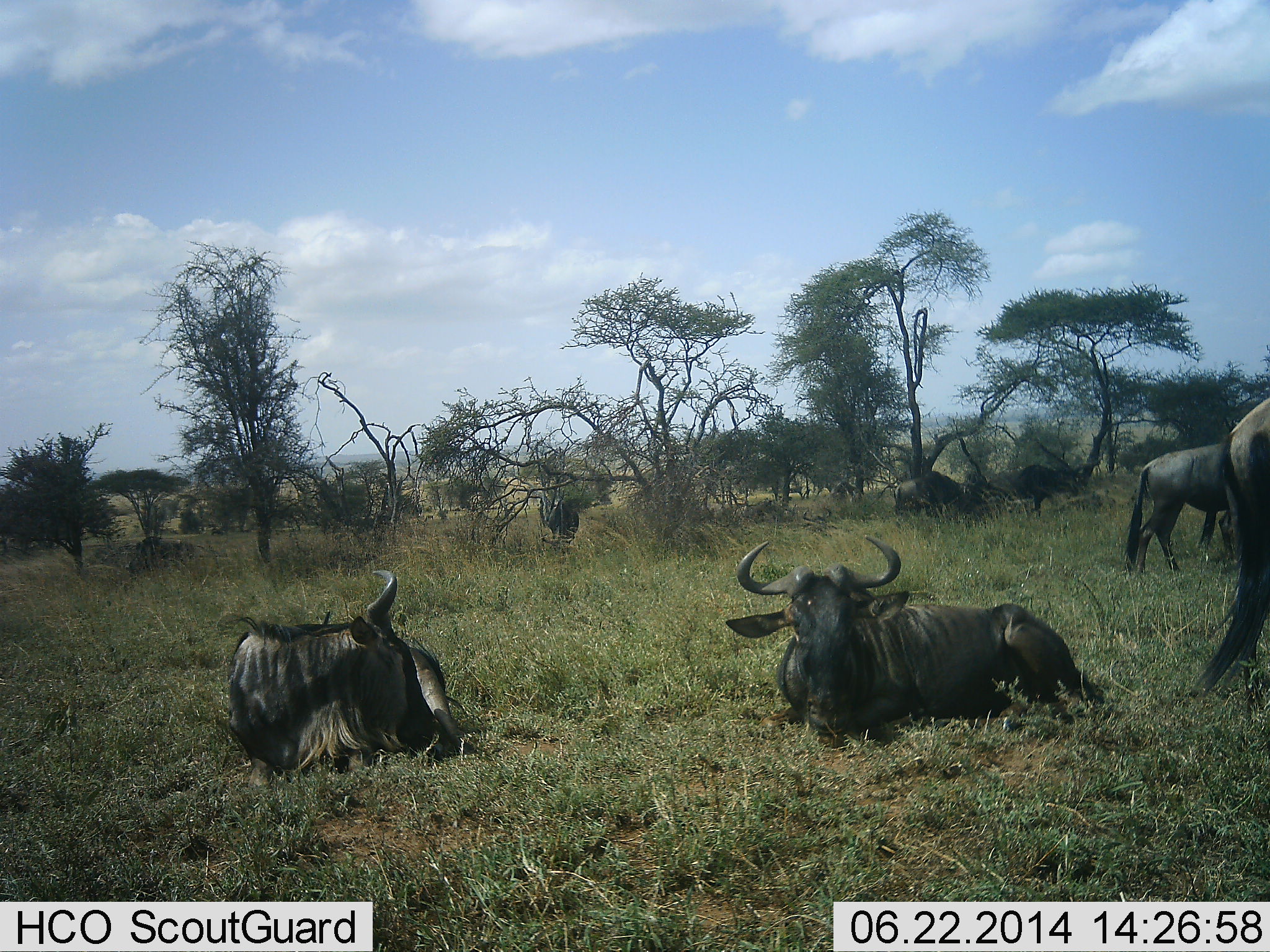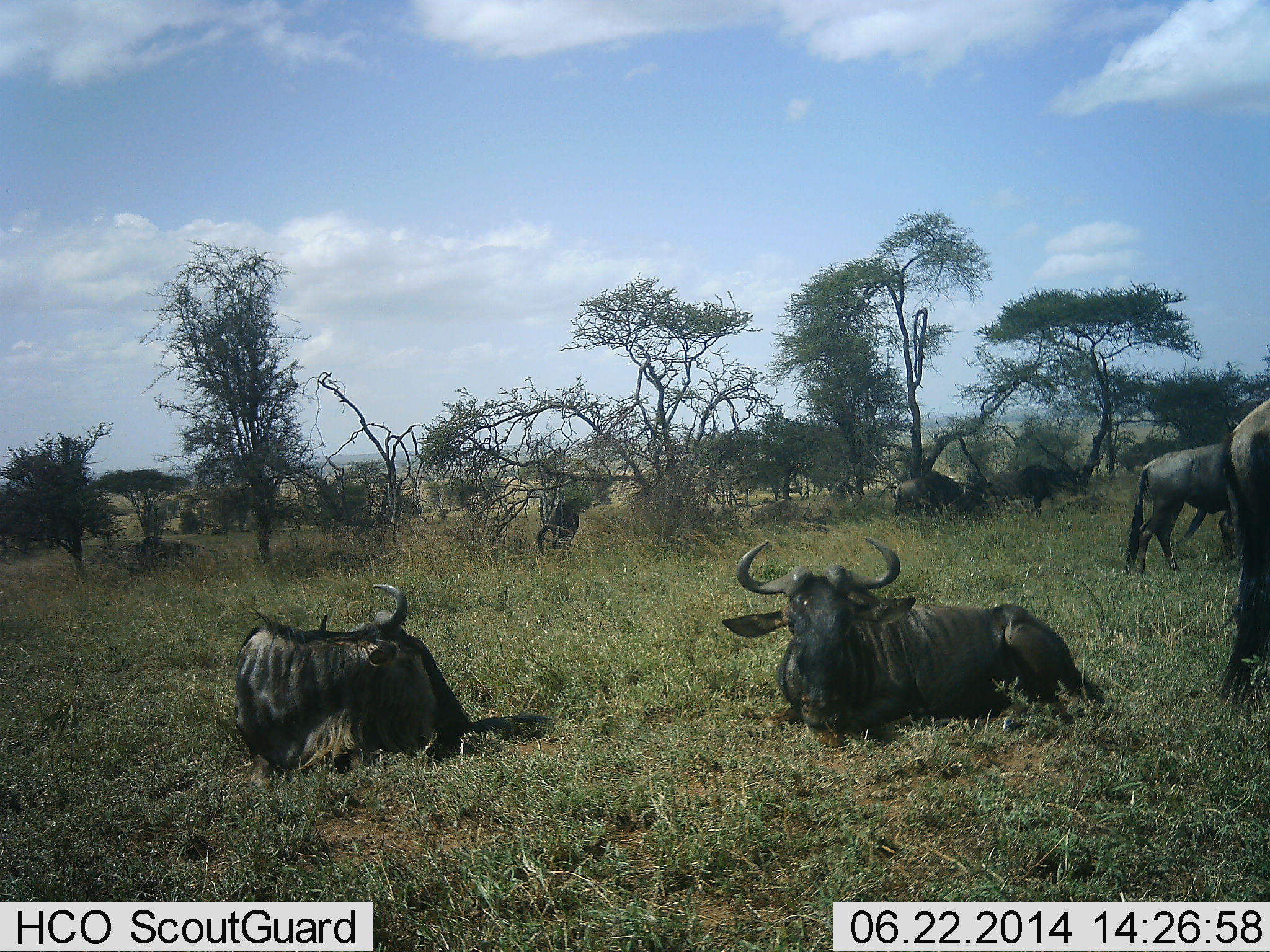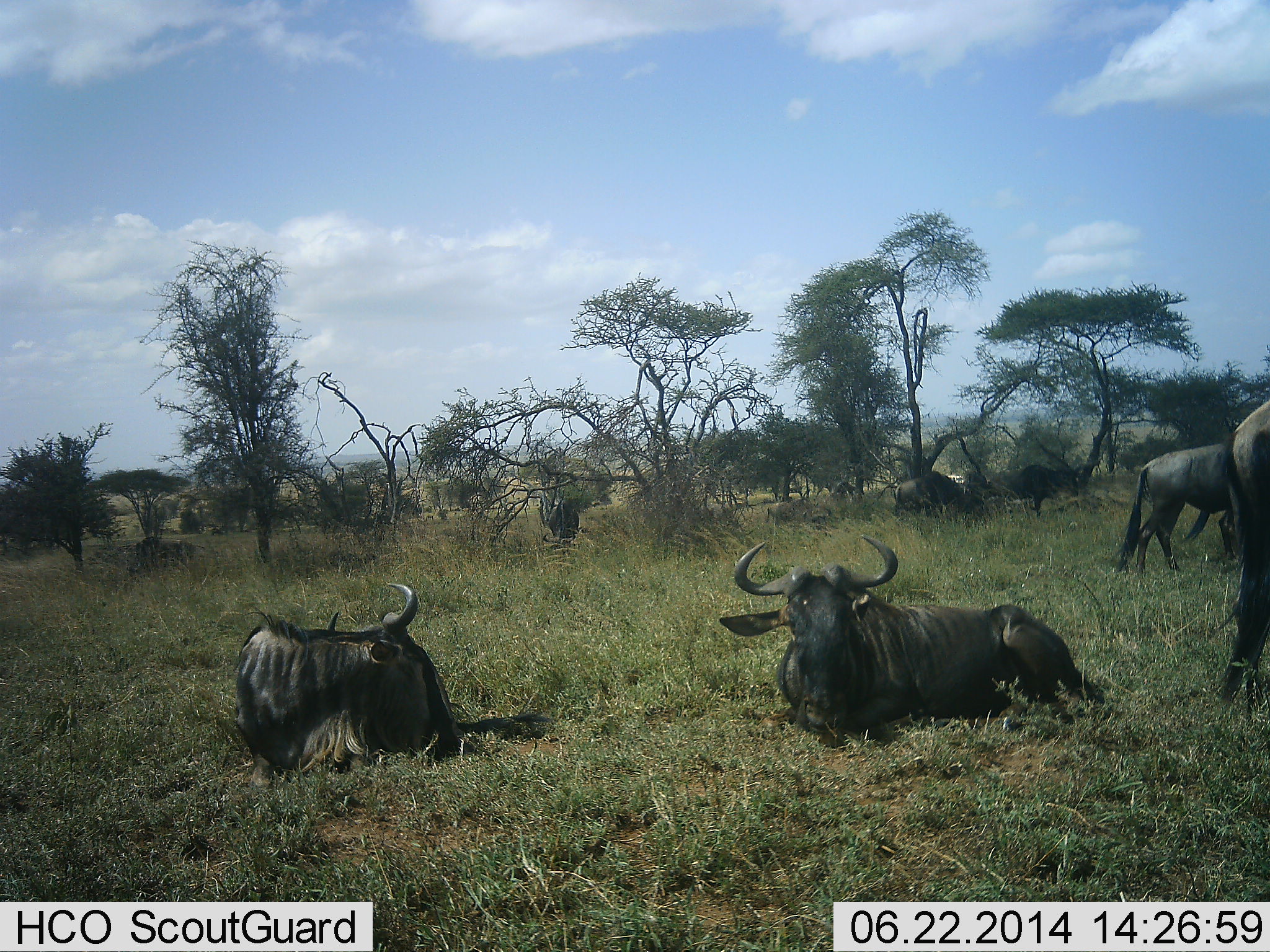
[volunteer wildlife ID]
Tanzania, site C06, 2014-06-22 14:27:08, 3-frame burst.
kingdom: Animalia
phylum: Chordata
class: Mammalia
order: Artiodactyla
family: Bovidae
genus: Connochaetes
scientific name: Connochaetes taurinus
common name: blue wildebeest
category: wildebeest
Wildebeest (blue wildebeest) (Connochaetes taurinus), count 7. Behavior (volunteer vote fractions): standing 70%, resting 100%, moving 30%, interacting 0%. Young present (vote fraction): 0%. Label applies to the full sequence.